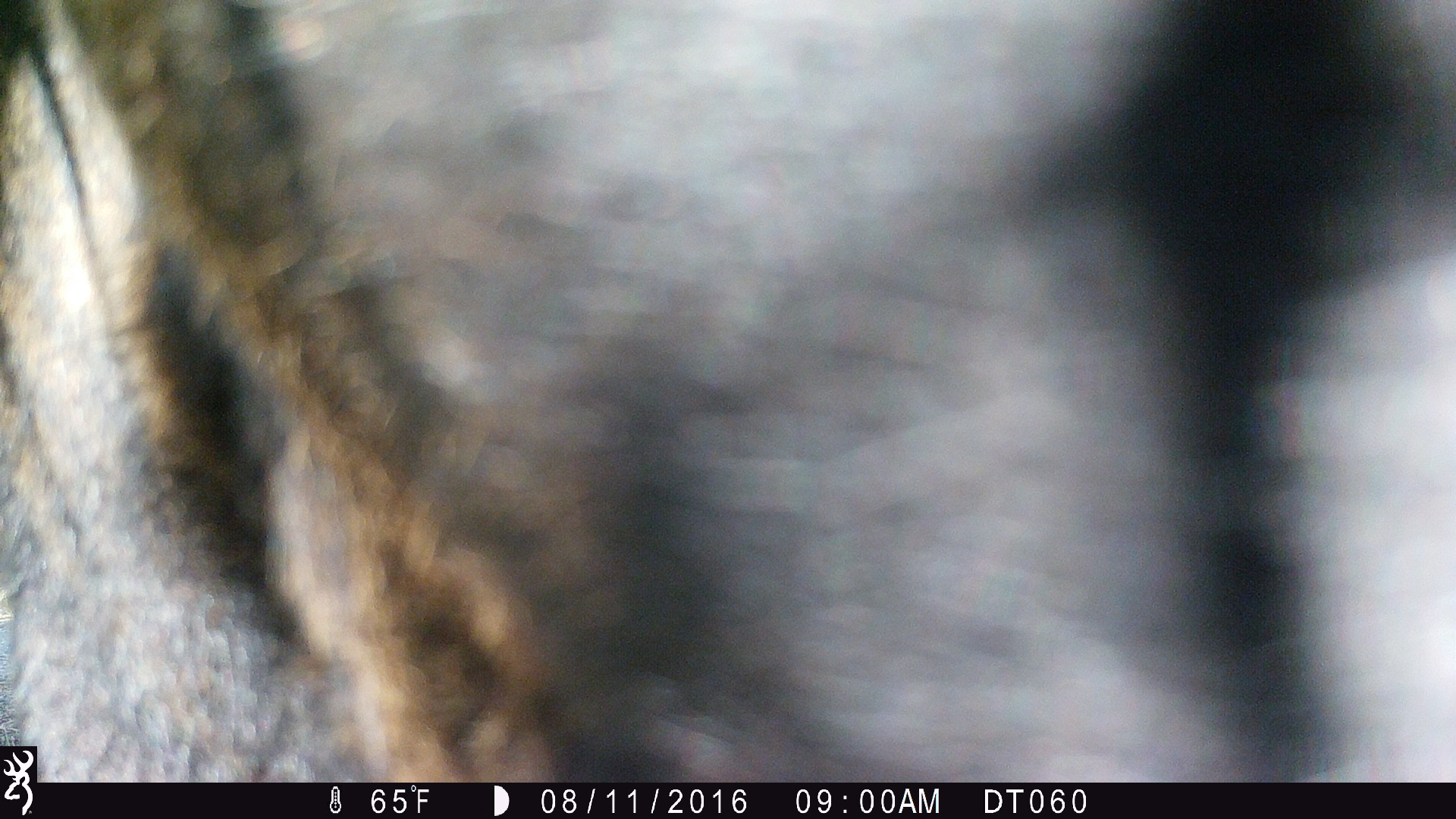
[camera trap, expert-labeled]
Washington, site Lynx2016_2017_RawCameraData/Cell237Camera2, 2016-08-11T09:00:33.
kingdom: Animalia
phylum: Chordata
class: Mammalia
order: Artiodactyla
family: Bovidae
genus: Bos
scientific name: Bos taurus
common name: domestic cattle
Domestic cattle (Bos taurus). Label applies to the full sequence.